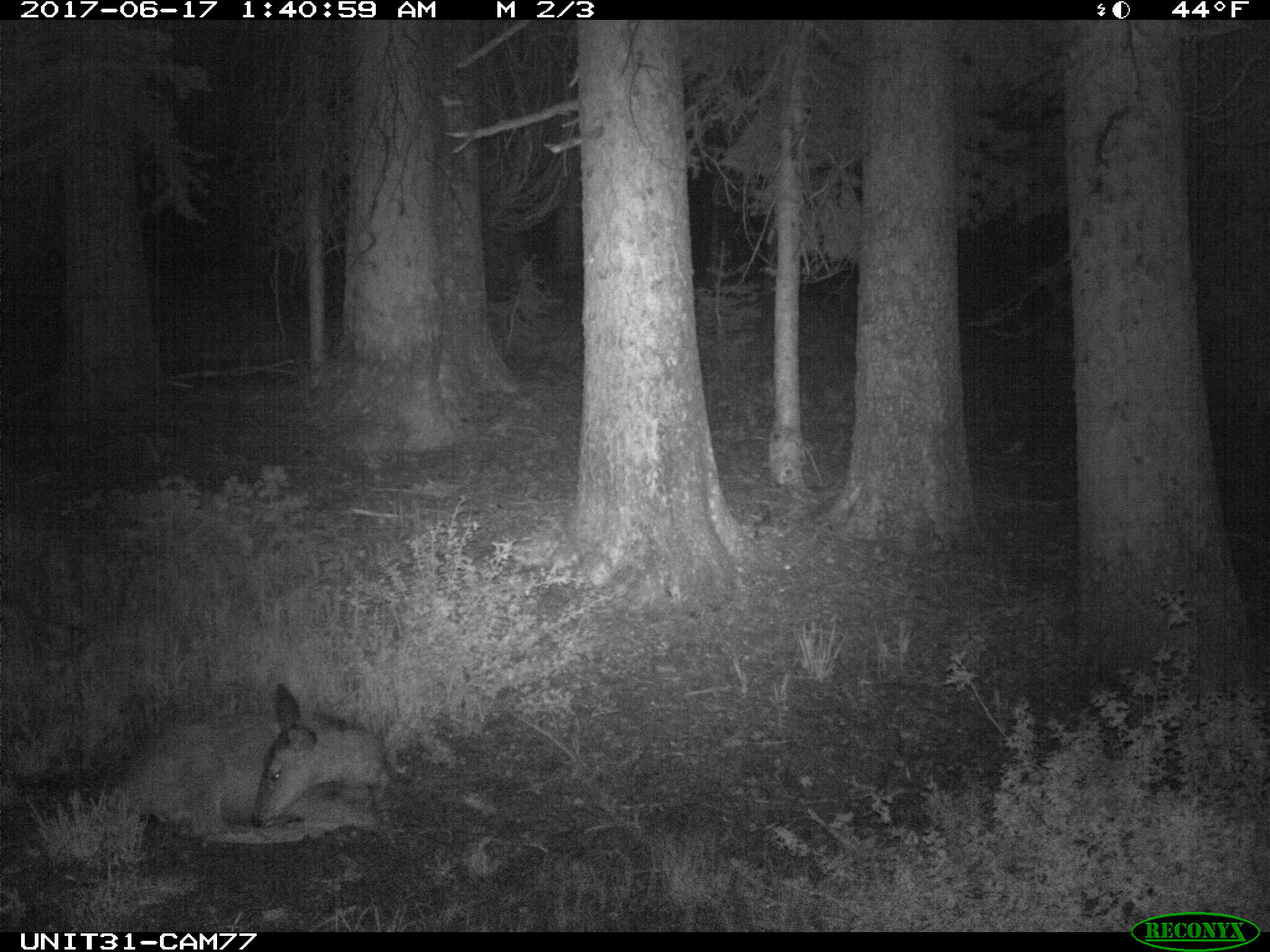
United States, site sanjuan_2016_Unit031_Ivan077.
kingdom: Animalia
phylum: Chordata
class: Mammalia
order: Artiodactyla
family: Cervidae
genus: Odocoileus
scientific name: Odocoileus hemionus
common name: mule deer